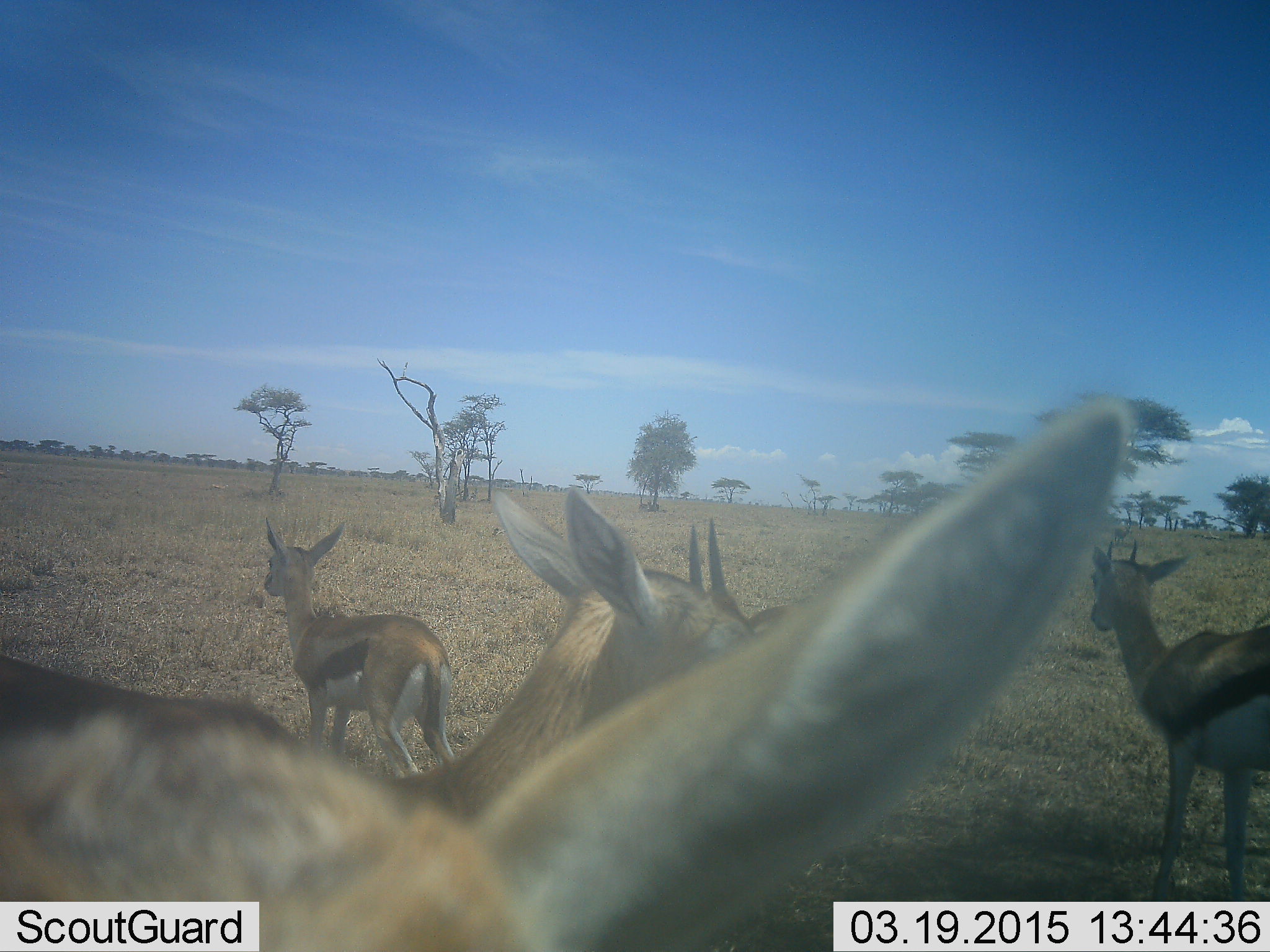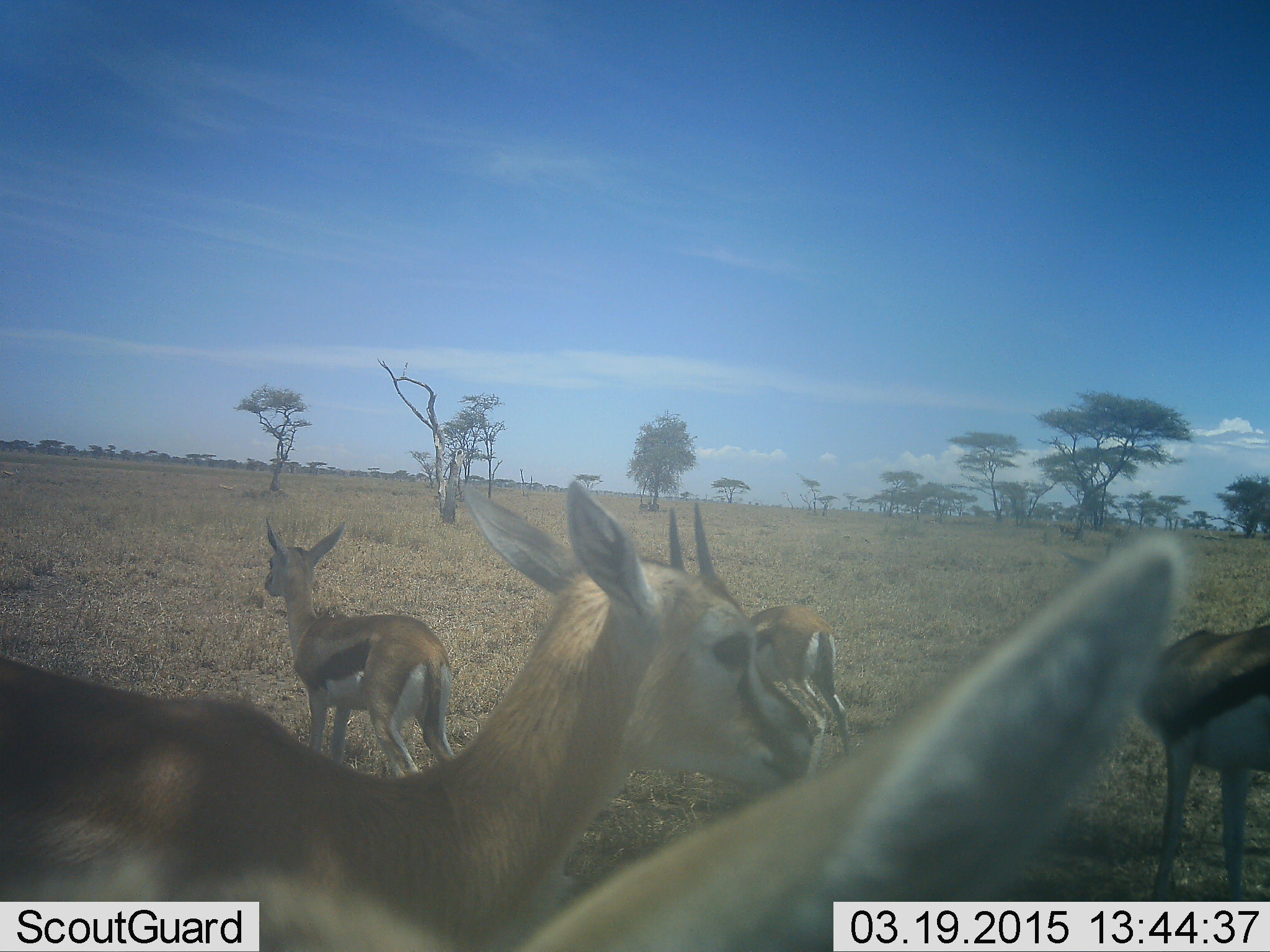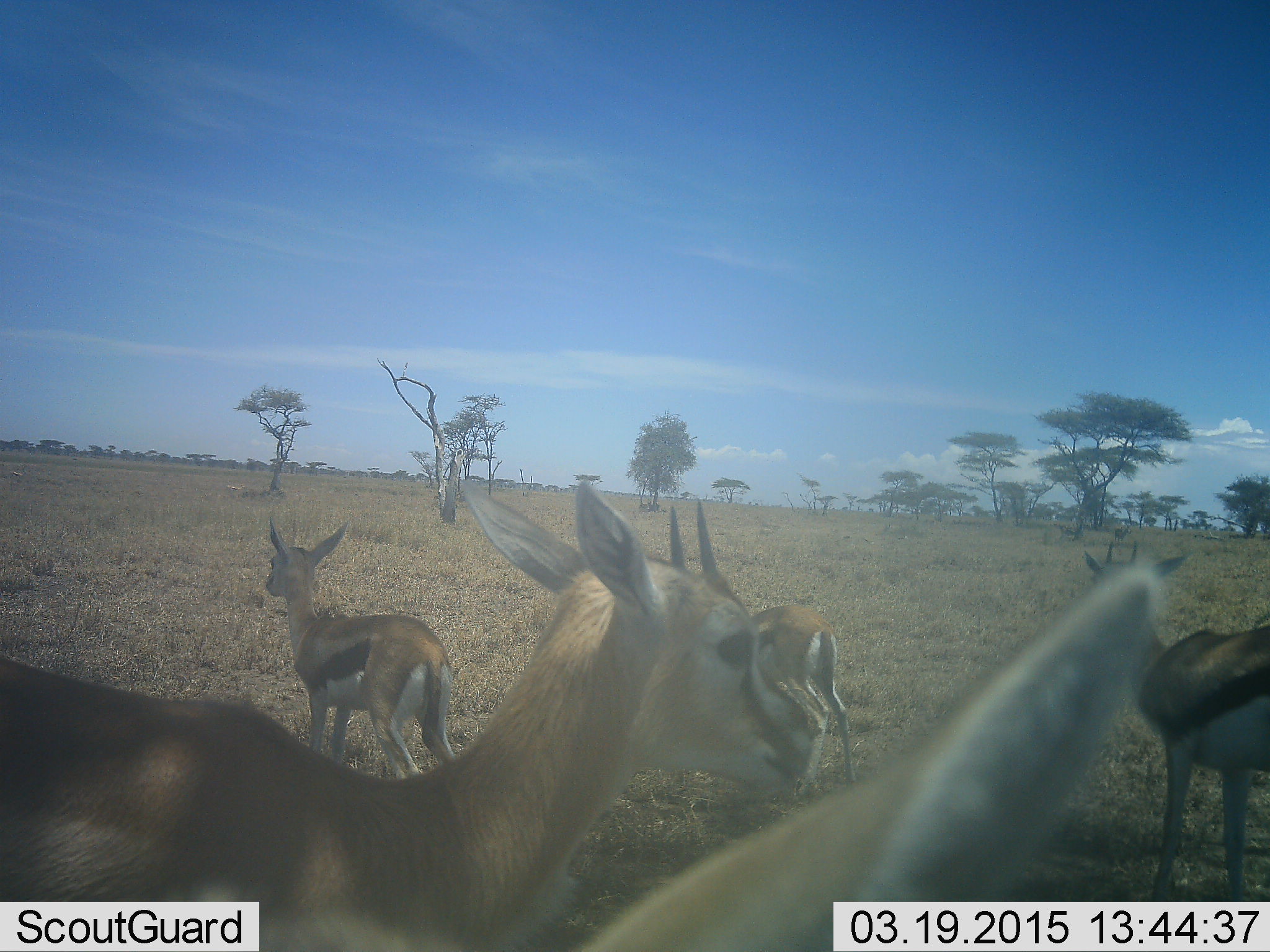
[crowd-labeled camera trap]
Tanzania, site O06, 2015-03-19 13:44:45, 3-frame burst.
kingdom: Animalia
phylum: Chordata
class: Mammalia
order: Artiodactyla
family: Bovidae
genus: Eudorcas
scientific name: Eudorcas thomsonii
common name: thomson's gazelle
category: gazellethomsons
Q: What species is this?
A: Gazellethomsons (thomson's gazelle) (Eudorcas thomsonii).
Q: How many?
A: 5.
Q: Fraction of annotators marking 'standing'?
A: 100%.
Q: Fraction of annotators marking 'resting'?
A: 10%.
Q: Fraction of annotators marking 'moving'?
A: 0%.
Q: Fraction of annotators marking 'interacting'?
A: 0%.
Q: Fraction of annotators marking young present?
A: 20%.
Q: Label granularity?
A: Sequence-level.